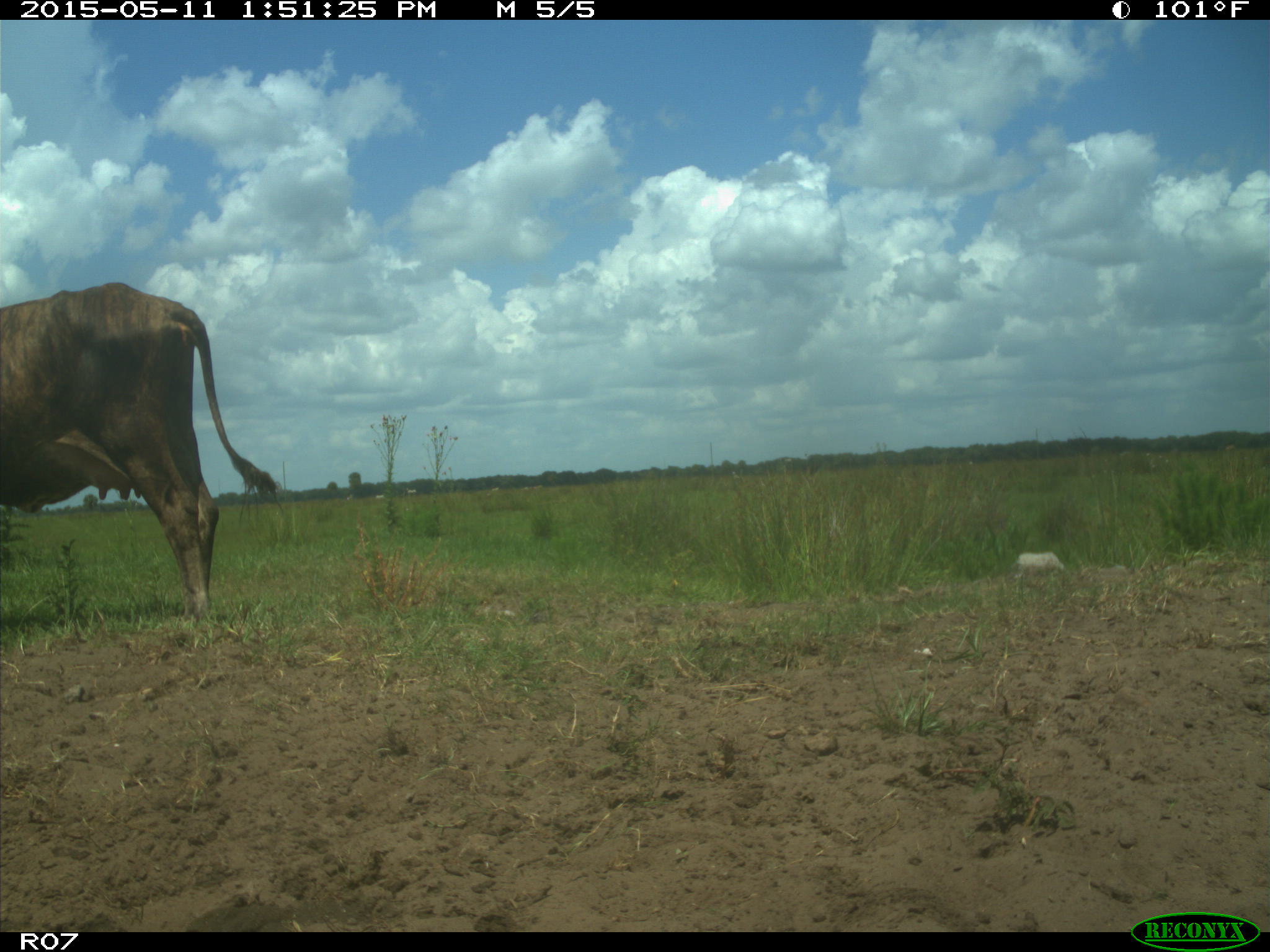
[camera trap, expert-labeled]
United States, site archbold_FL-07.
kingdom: Animalia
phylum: Chordata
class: Mammalia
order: Artiodactyla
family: Bovidae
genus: Bos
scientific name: Bos taurus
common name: domestic cow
Bos taurus (domestic cow).